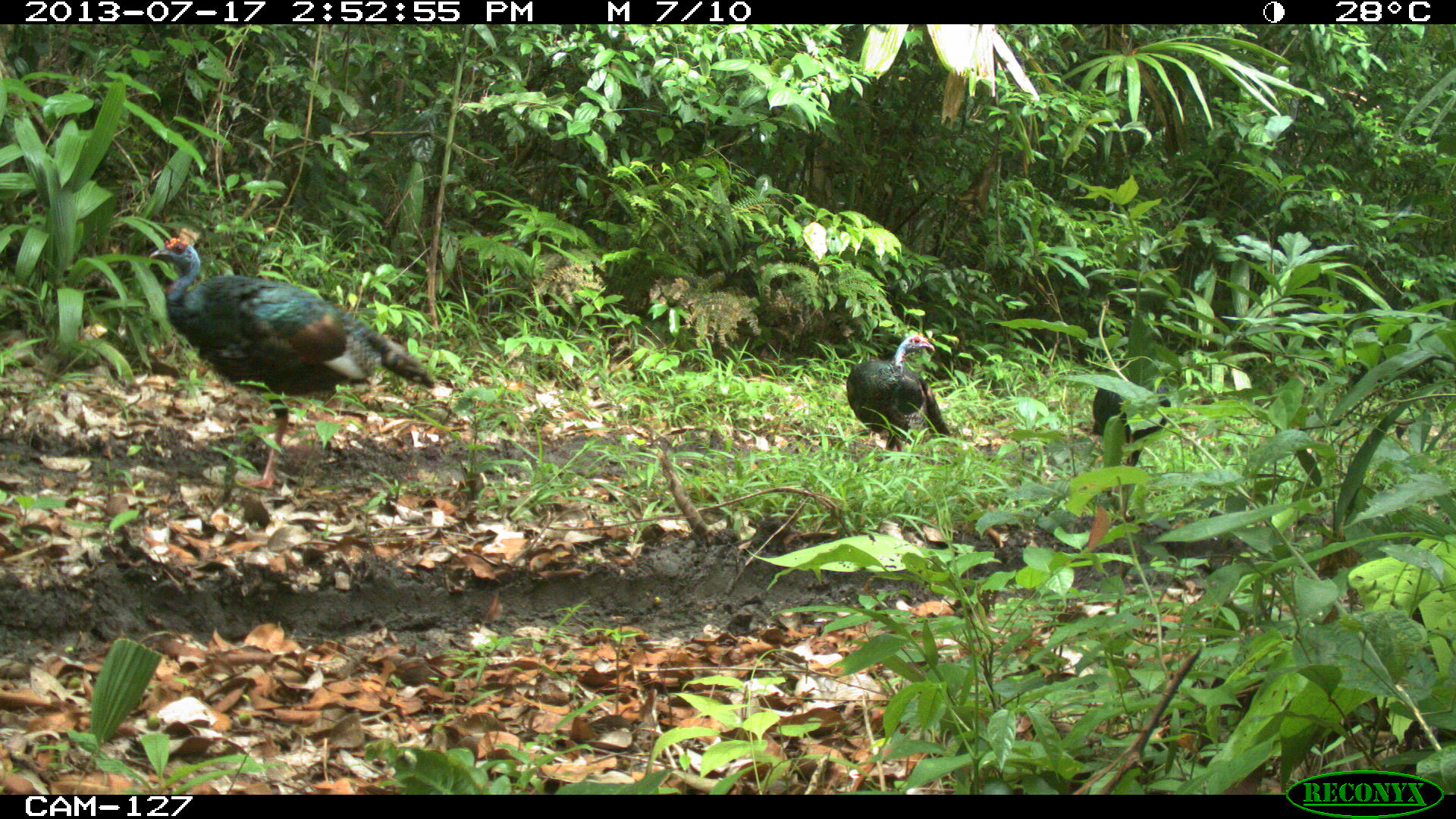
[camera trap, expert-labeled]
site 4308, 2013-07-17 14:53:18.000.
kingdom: Animalia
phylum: Chordata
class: Aves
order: Galliformes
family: Phasianidae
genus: Meleagris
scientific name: Meleagris ocellata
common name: ocellated turkey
Meleagris ocellata (ocellated turkey), count 5.